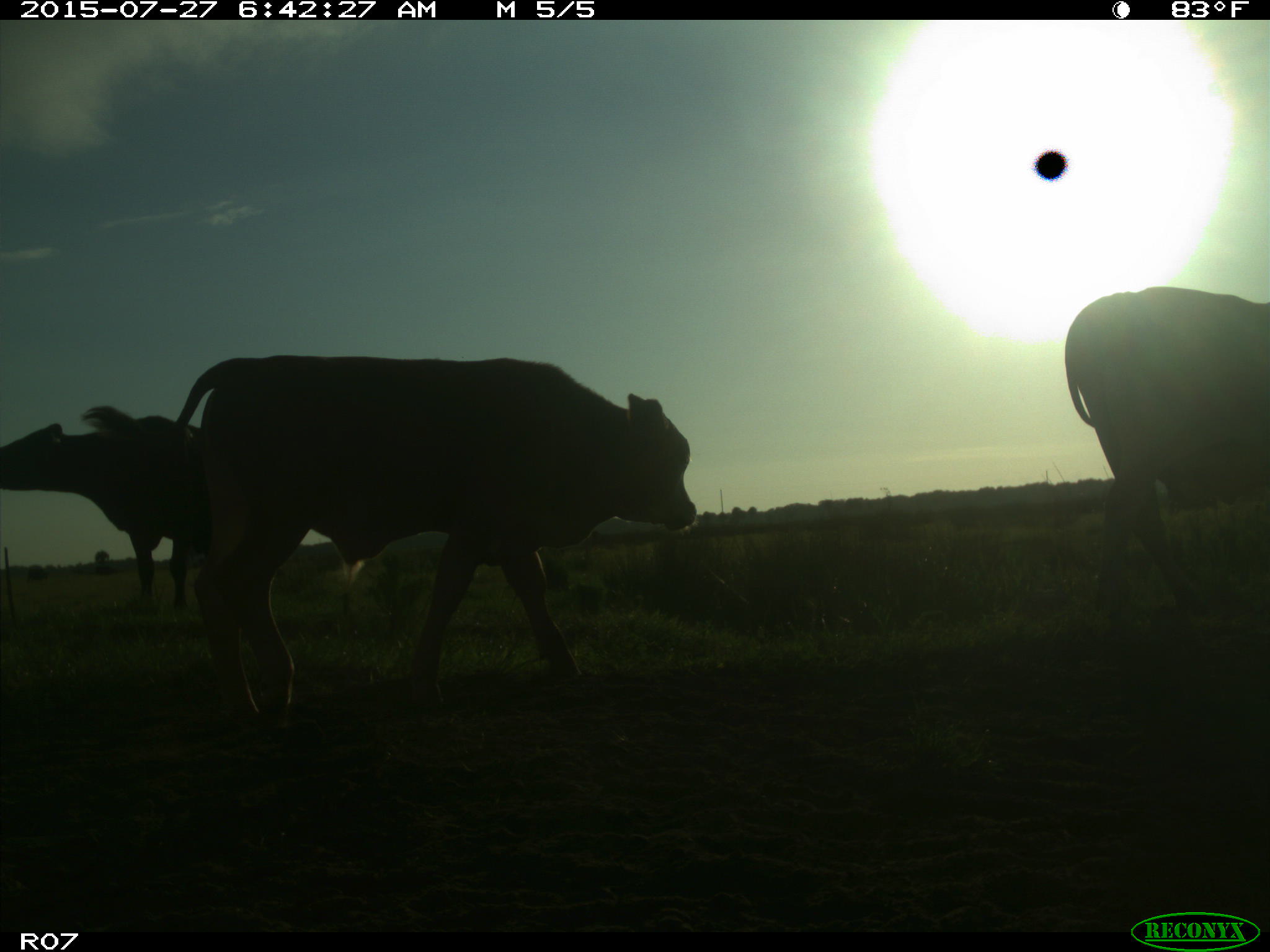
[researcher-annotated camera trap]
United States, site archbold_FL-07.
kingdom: Animalia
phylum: Chordata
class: Mammalia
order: Artiodactyla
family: Bovidae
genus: Bos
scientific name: Bos taurus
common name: domestic cow